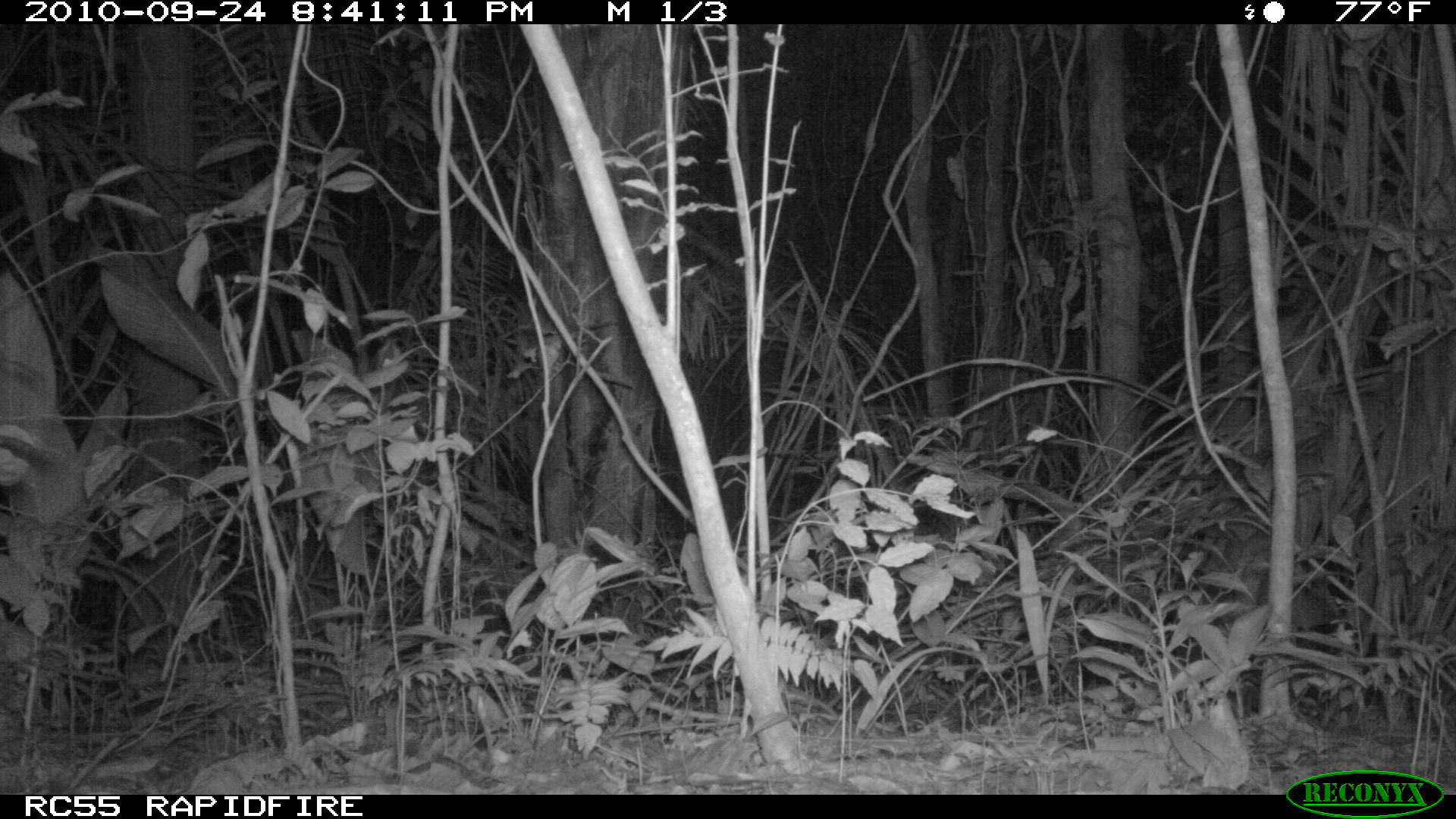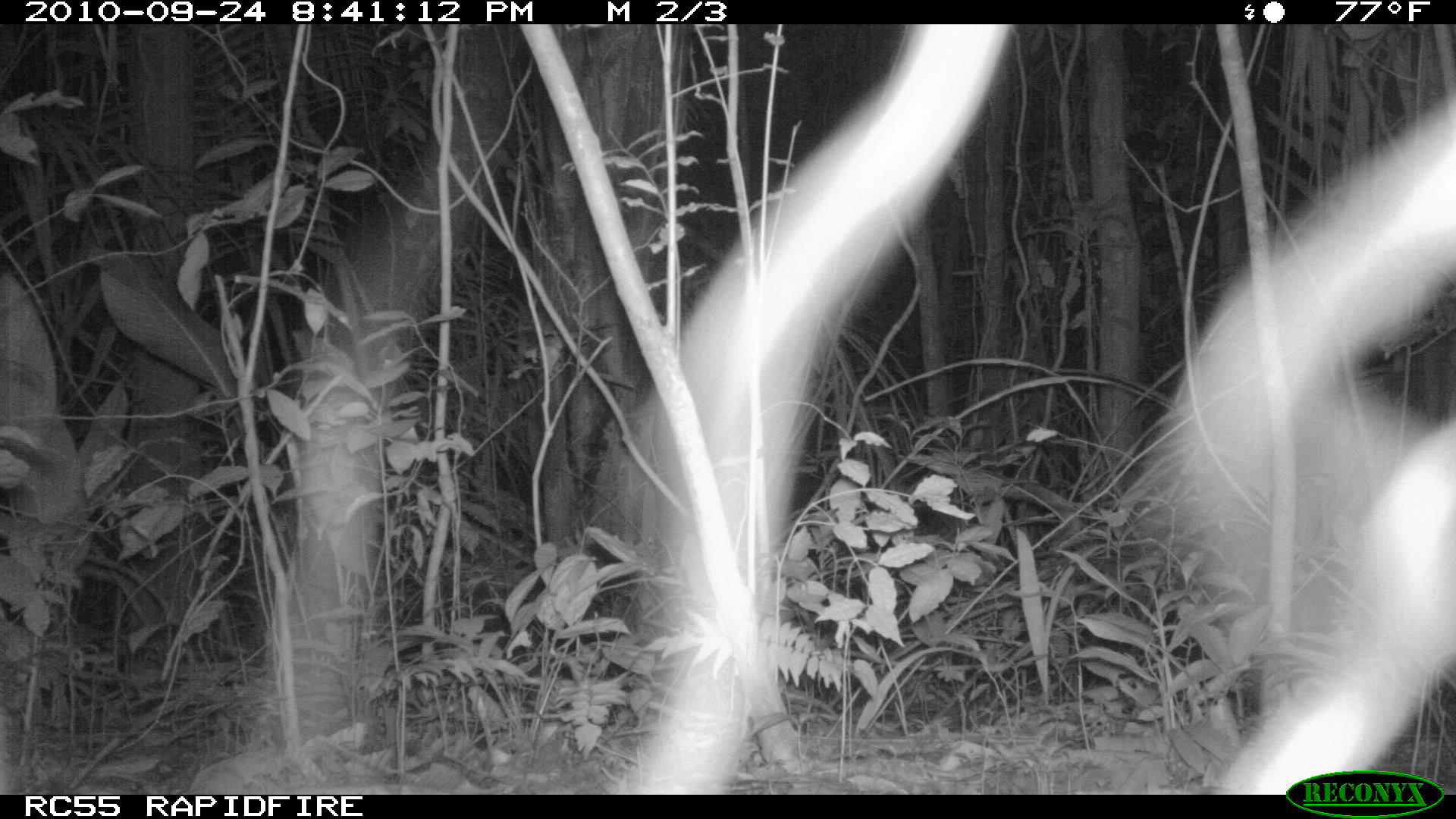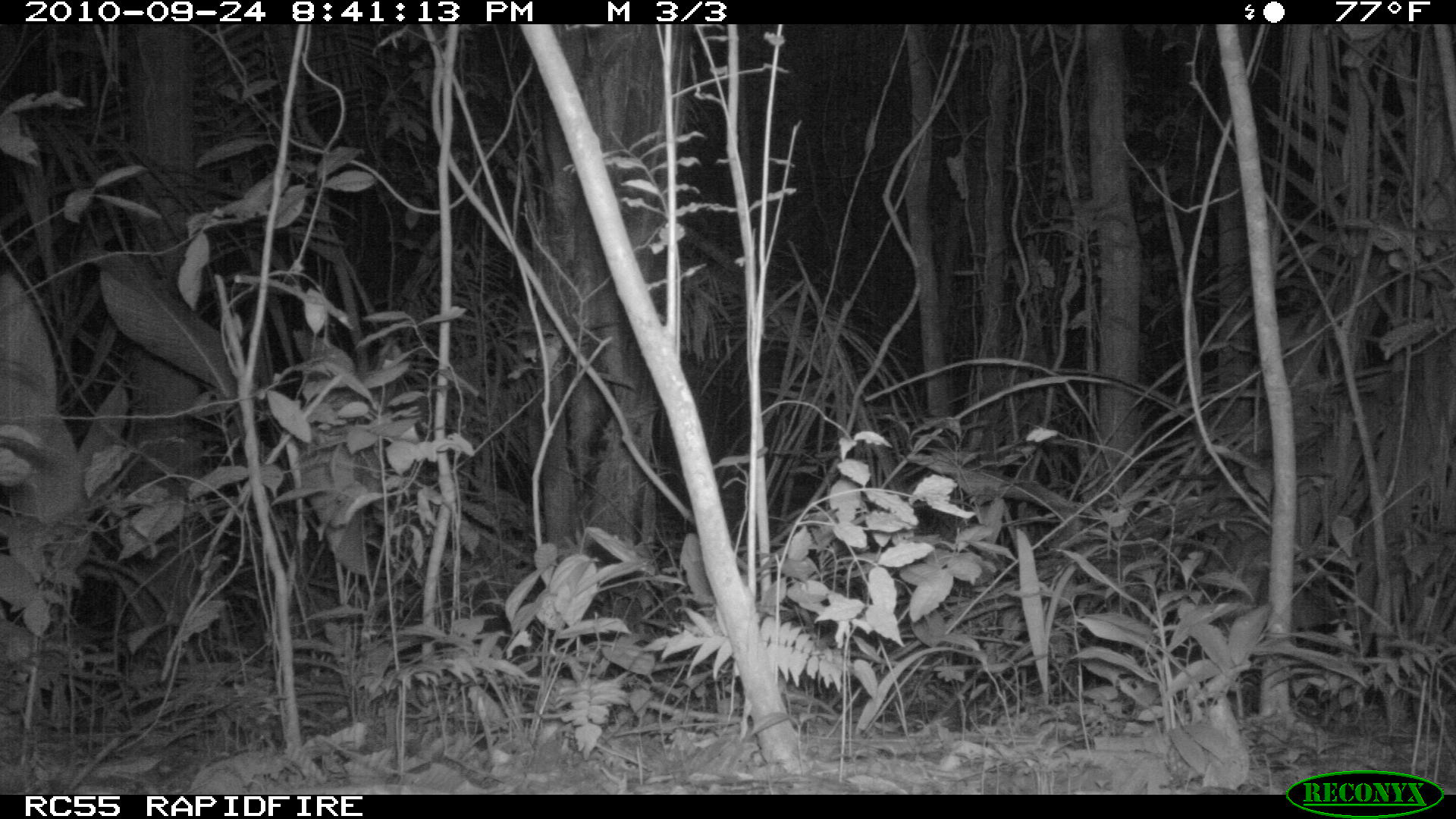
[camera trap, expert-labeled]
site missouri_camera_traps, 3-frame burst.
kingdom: Animalia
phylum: Chordata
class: Mammalia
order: Didelphimorphia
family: Didelphidae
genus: Didelphis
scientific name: Didelphis marsupialis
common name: common opossum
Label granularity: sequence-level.